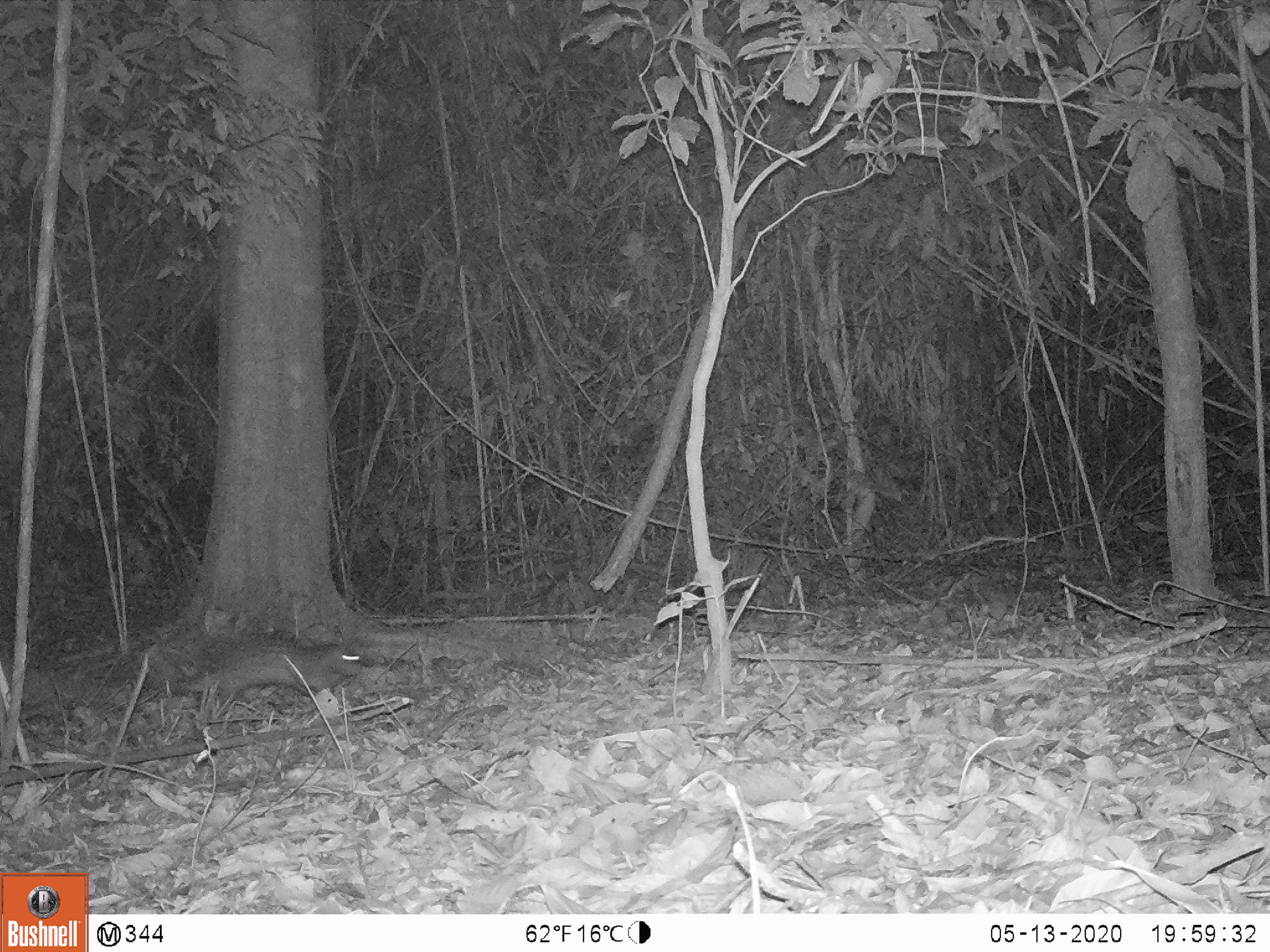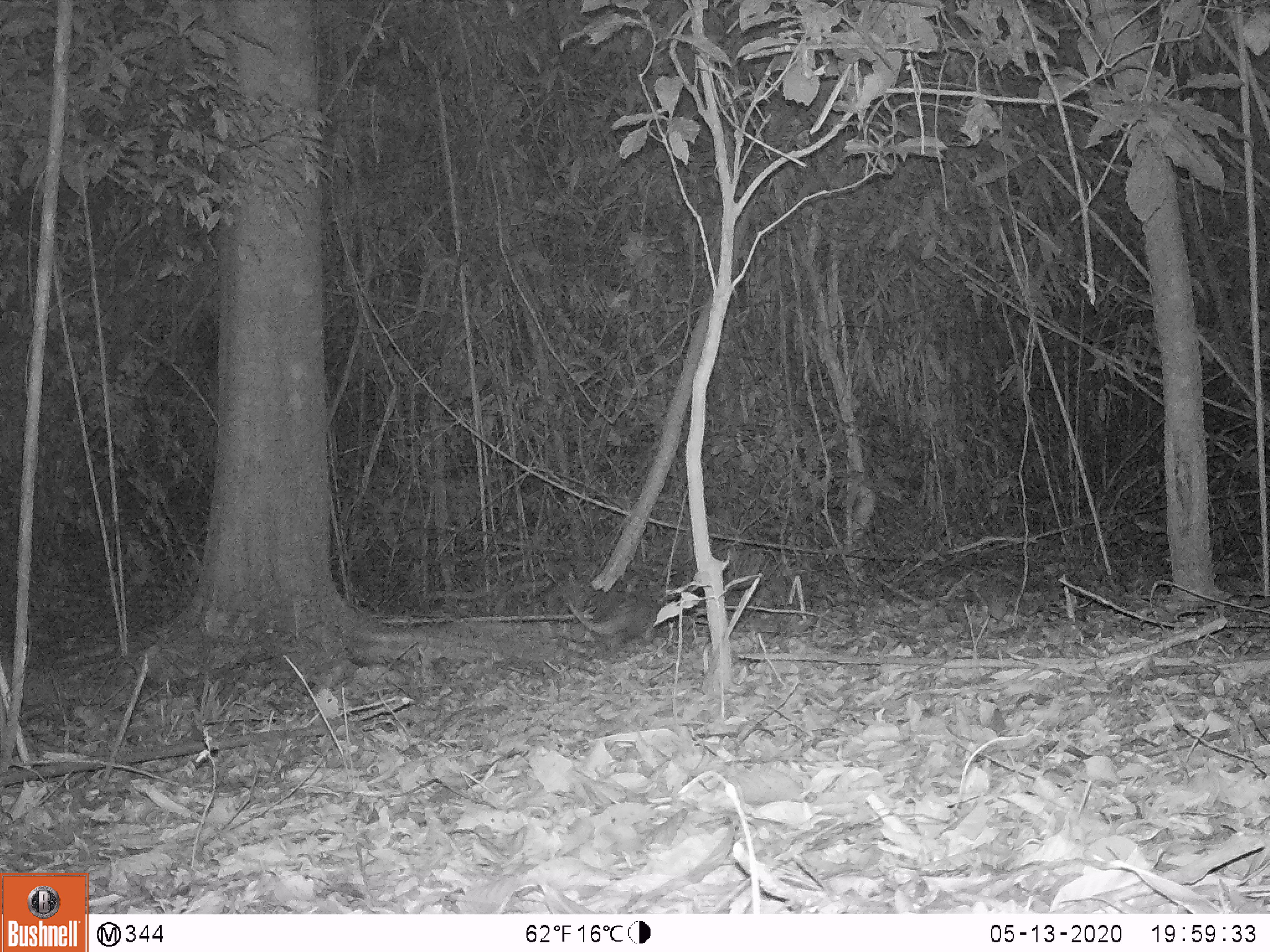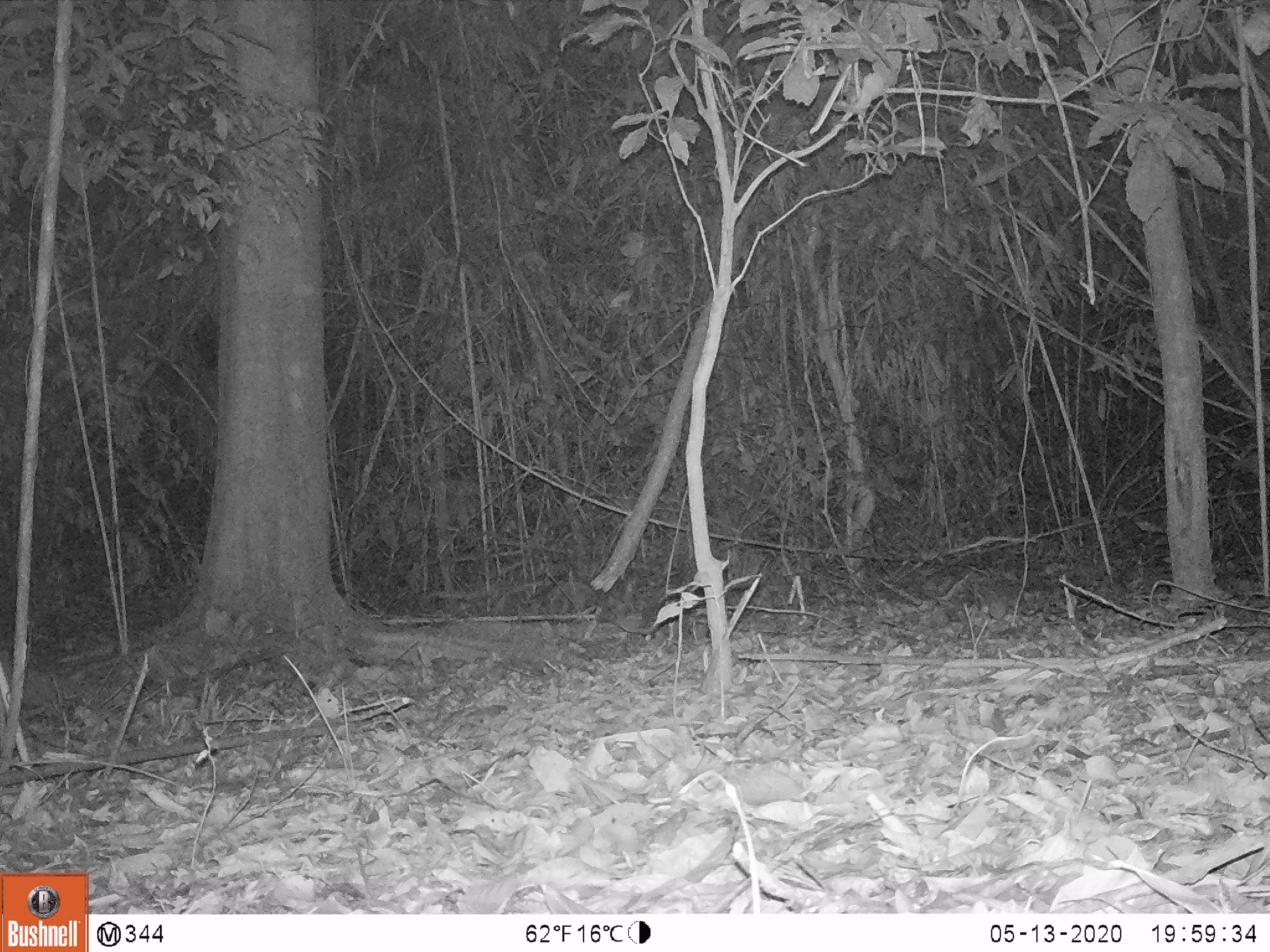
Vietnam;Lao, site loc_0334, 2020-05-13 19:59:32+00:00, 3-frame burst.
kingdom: Animalia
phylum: Chordata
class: Mammalia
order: Rodentia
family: Hystricidae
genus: Atherurus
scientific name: Atherurus macrourus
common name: asiatic brush-tailed porcupine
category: asiatic brush tailed porcupine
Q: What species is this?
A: Asiatic brush tailed porcupine (asiatic brush-tailed porcupine) (Atherurus macrourus).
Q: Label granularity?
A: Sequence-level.